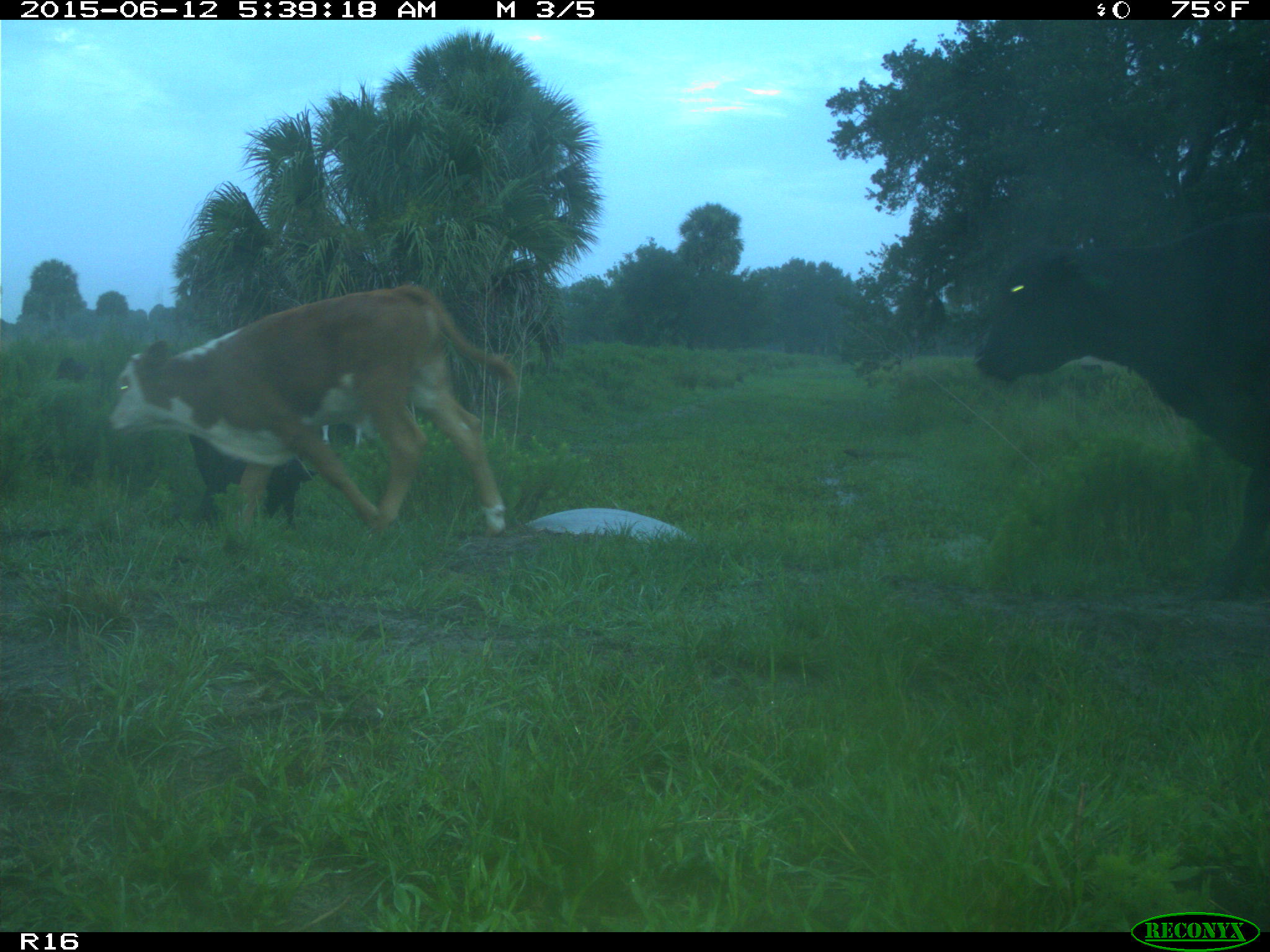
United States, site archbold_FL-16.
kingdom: Animalia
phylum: Chordata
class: Mammalia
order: Artiodactyla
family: Bovidae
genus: Bos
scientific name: Bos taurus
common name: domestic cow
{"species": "Bos taurus (domestic cow)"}